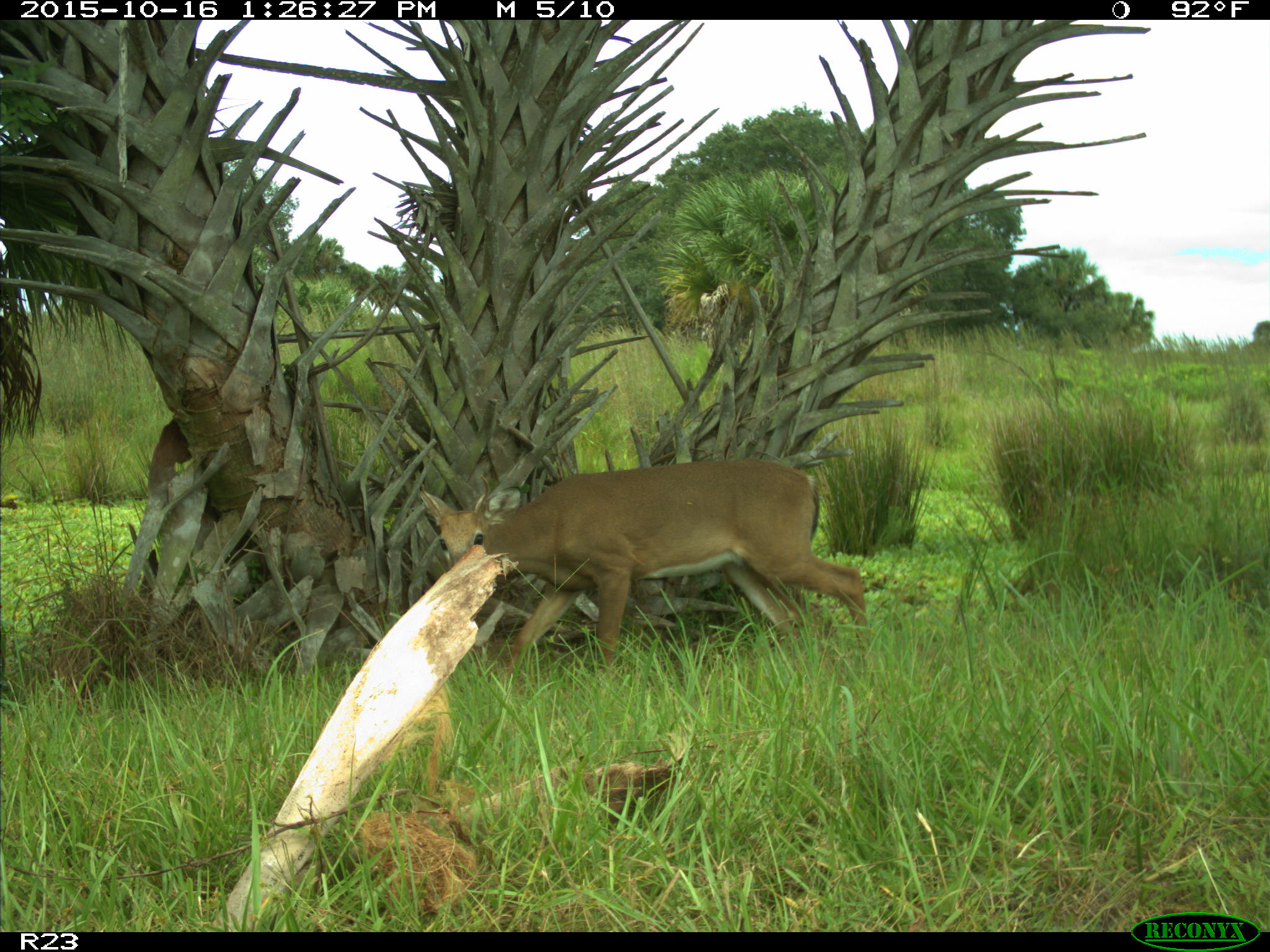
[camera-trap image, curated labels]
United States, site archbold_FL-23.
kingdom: Animalia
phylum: Chordata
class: Mammalia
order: Artiodactyla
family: Cervidae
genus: Odocoileus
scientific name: Odocoileus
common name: deer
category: unidentified deer